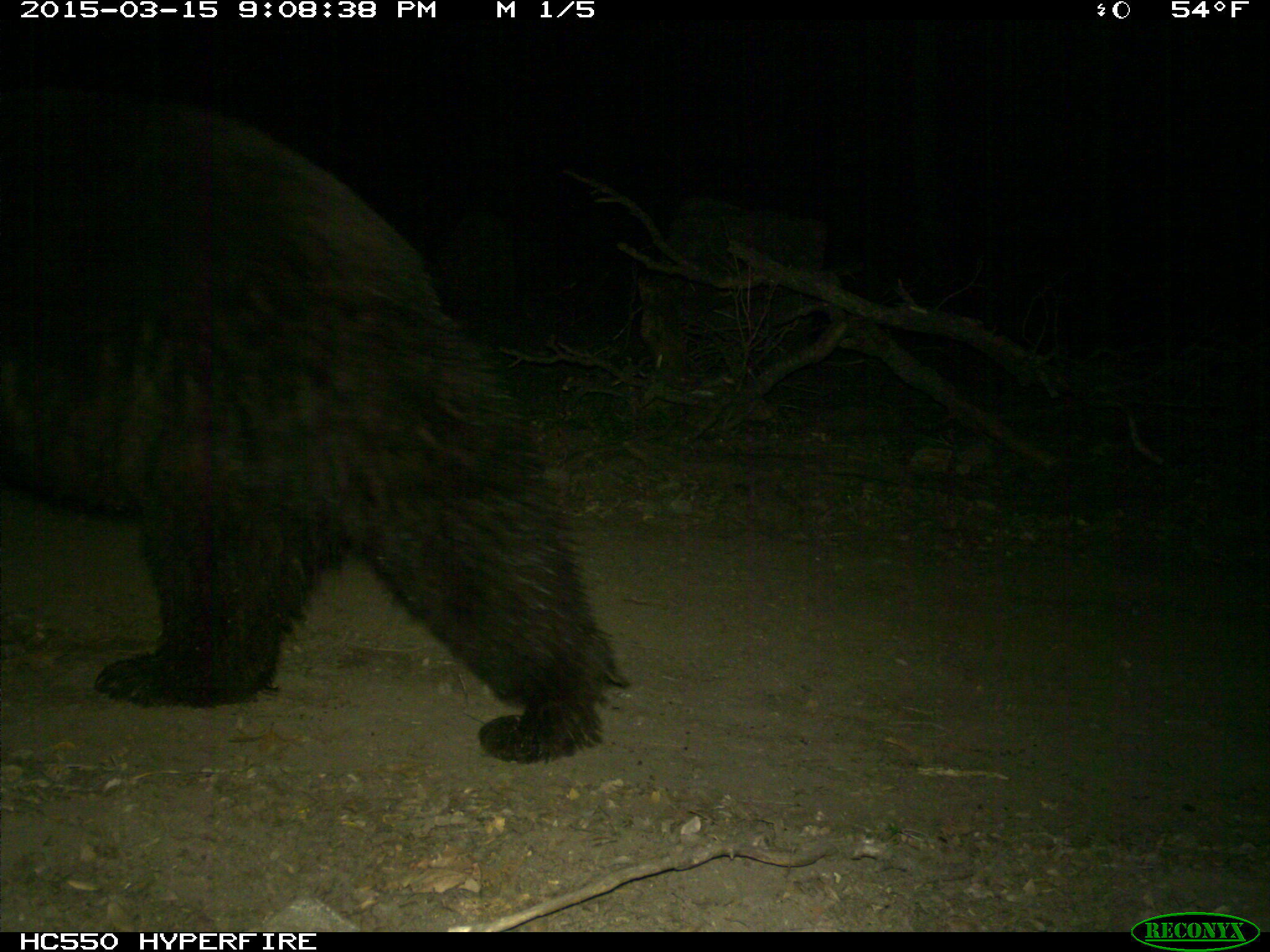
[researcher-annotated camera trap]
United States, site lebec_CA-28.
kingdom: Animalia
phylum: Chordata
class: Mammalia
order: Carnivora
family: Ursidae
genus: Ursus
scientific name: Ursus americanus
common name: american black bear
Ursus americanus (american black bear).